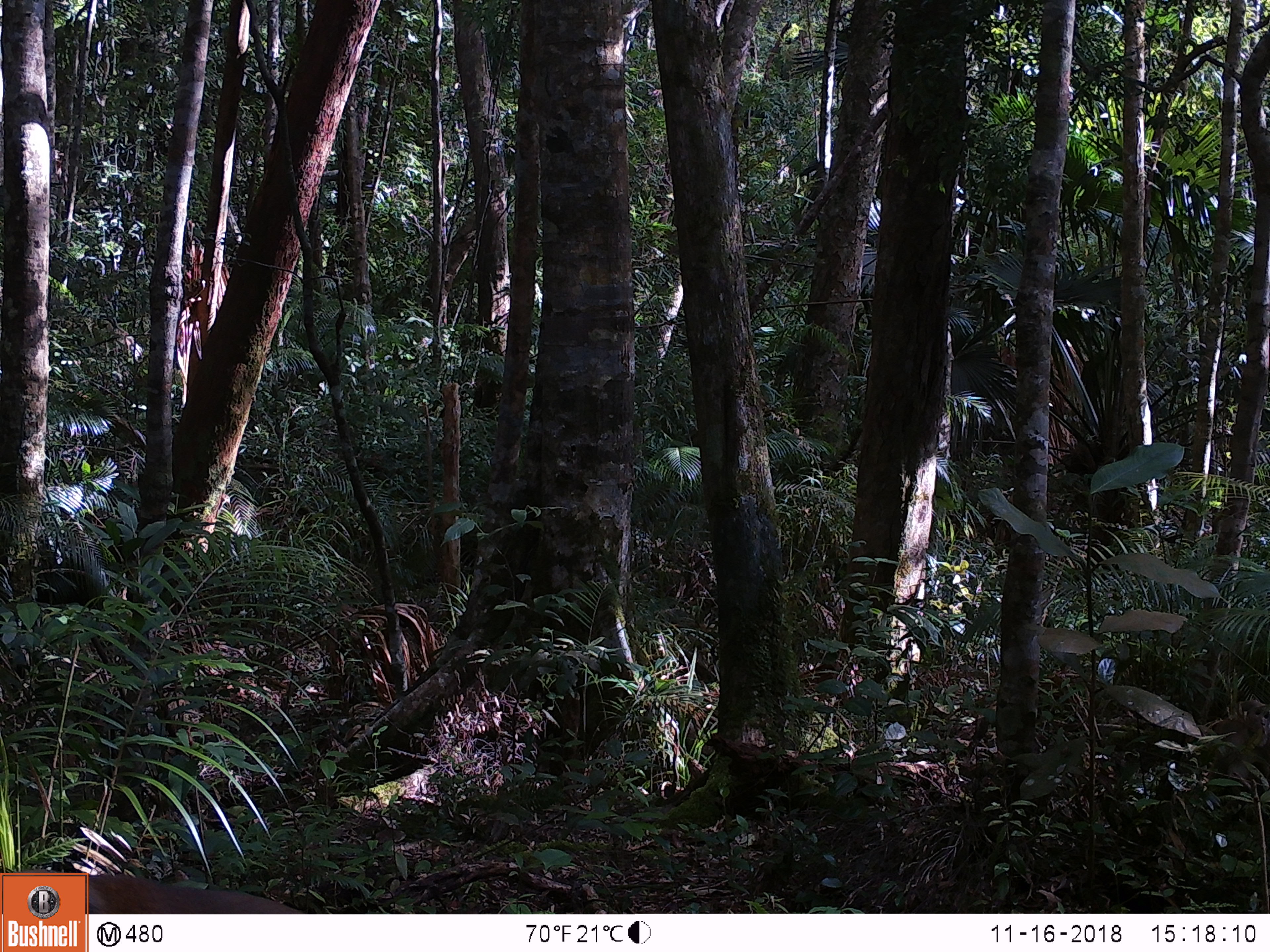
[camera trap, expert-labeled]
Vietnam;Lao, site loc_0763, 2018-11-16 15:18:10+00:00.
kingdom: Animalia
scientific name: Animalia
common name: animal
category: unidentified animal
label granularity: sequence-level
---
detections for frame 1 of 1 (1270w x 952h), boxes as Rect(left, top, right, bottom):
unidentified animal: Rect(85, 869, 304, 912)